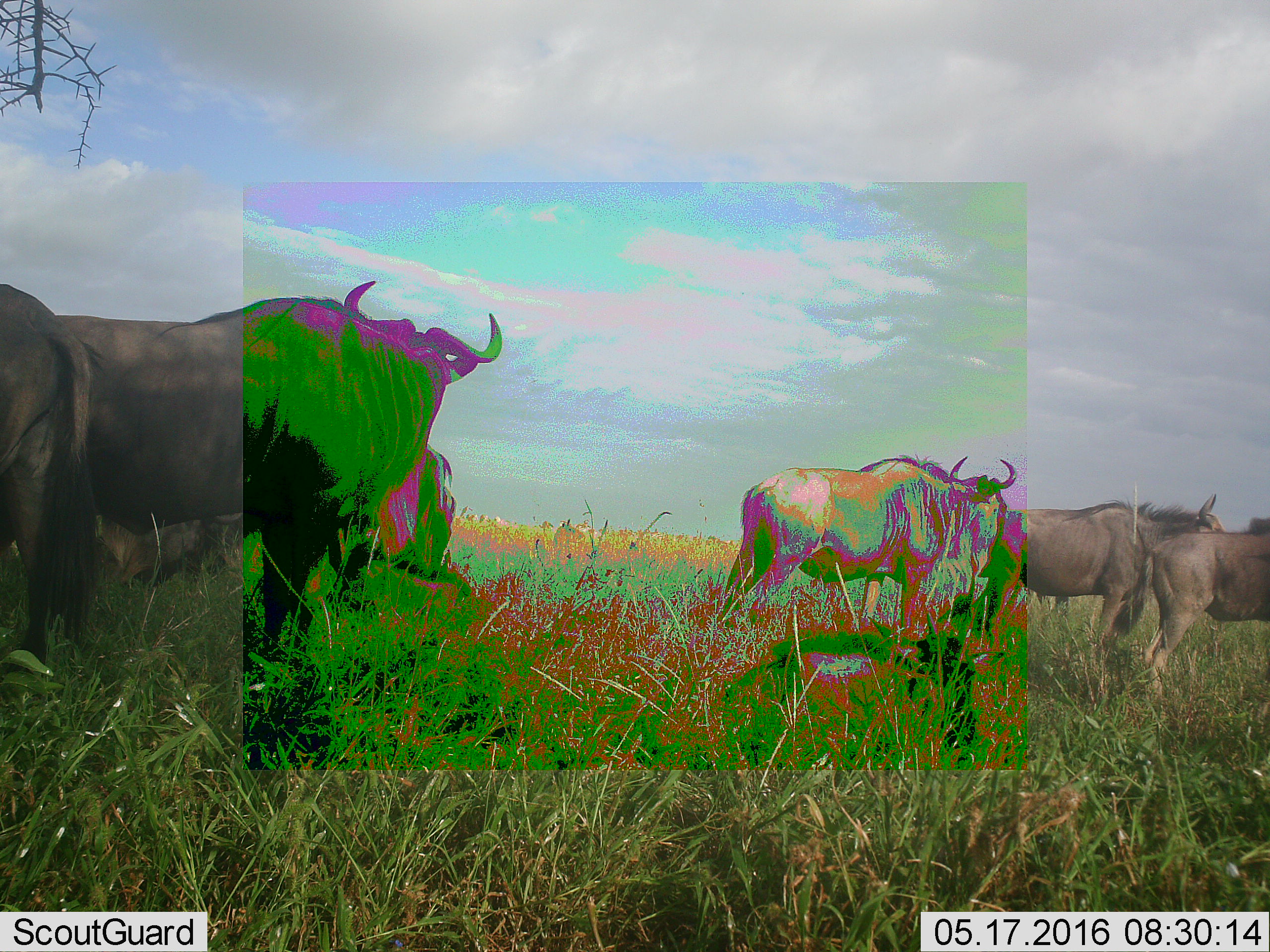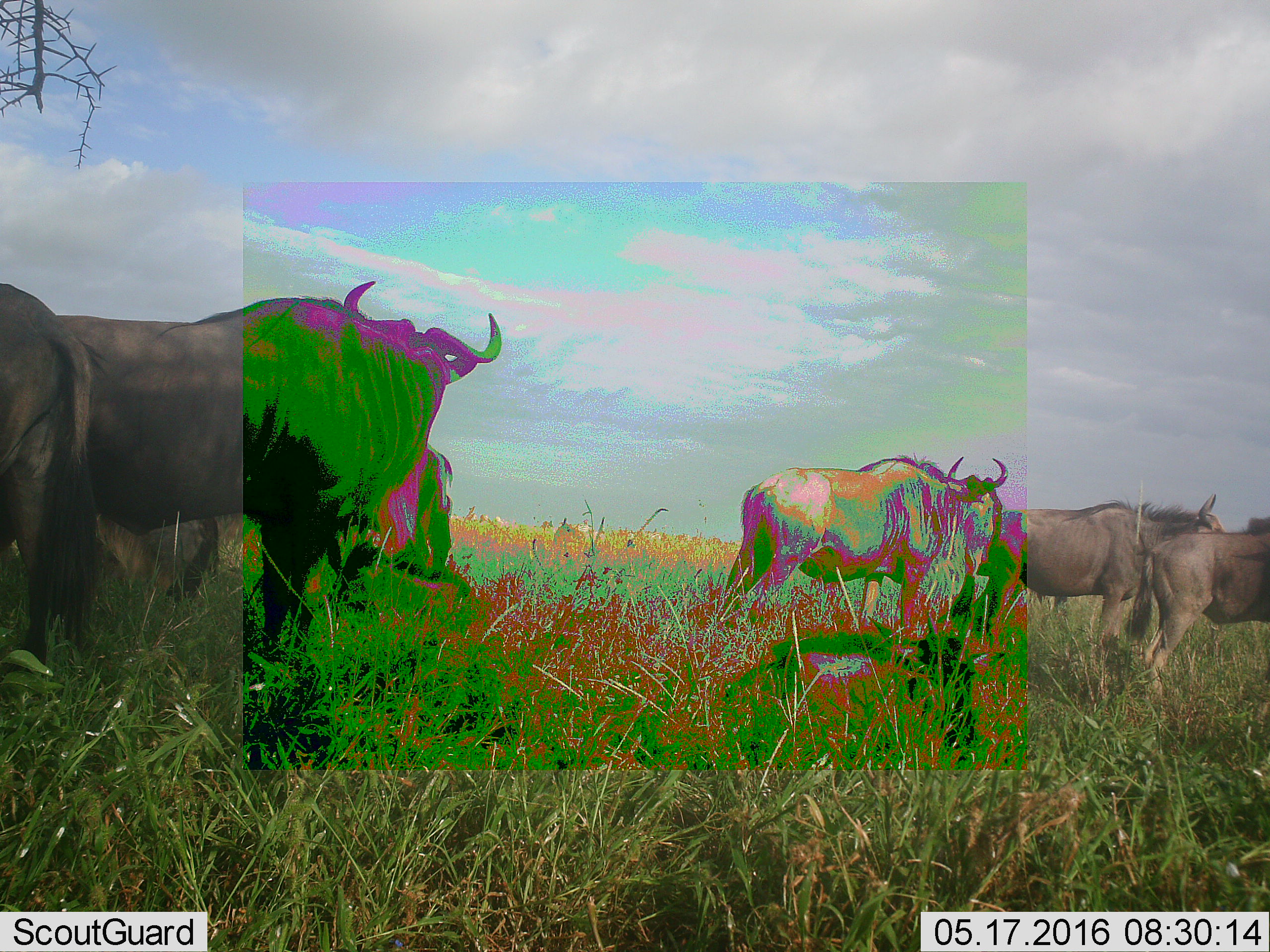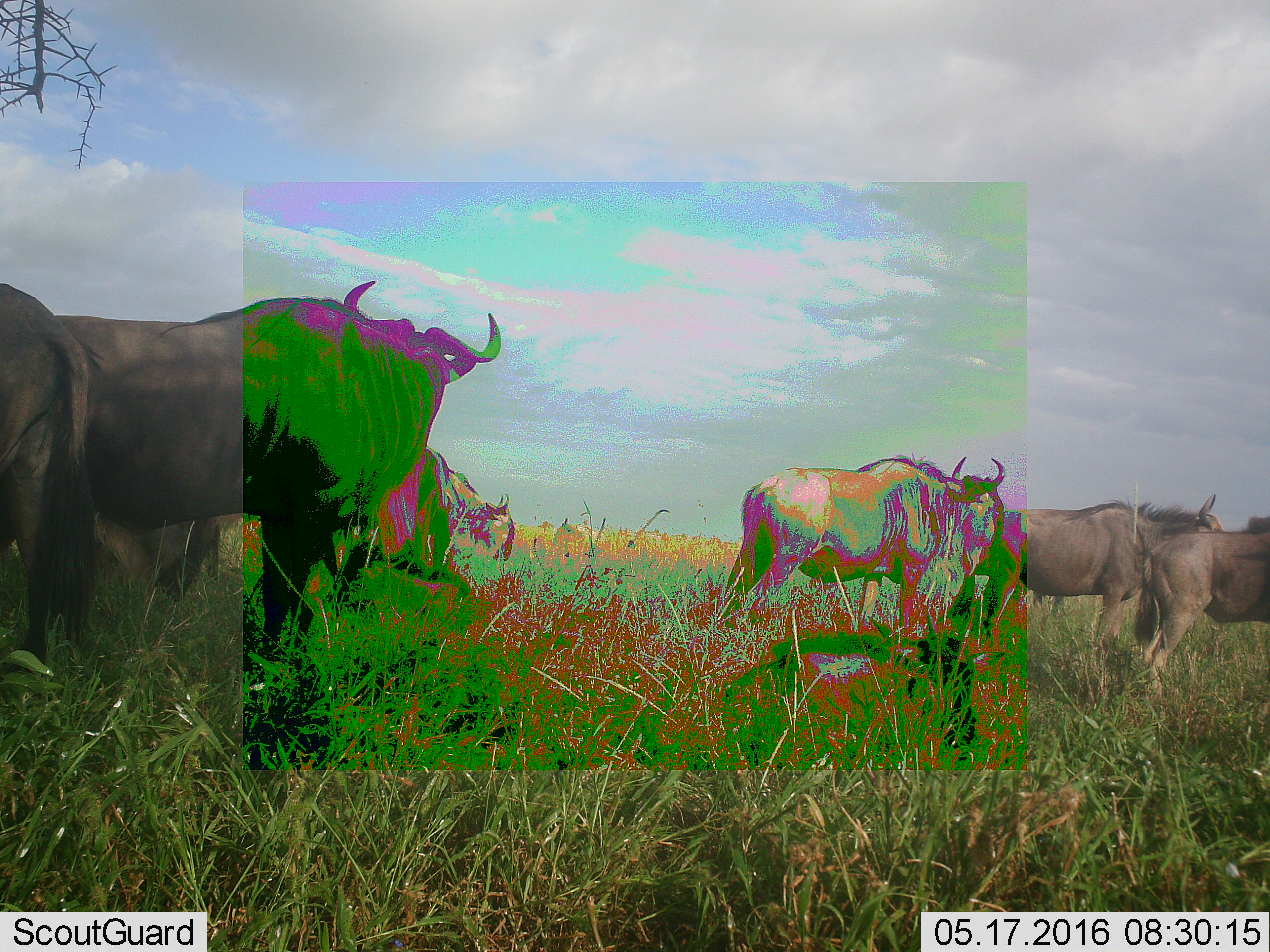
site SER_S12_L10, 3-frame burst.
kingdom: Animalia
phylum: Chordata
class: Mammalia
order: Artiodactyla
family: Bovidae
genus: Connochaetes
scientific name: Connochaetes taurinus taurinus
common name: blue wildebeest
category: wildebeestblue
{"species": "wildebeestblue (blue wildebeest) (Connochaetes taurinus taurinus)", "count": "6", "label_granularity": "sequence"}